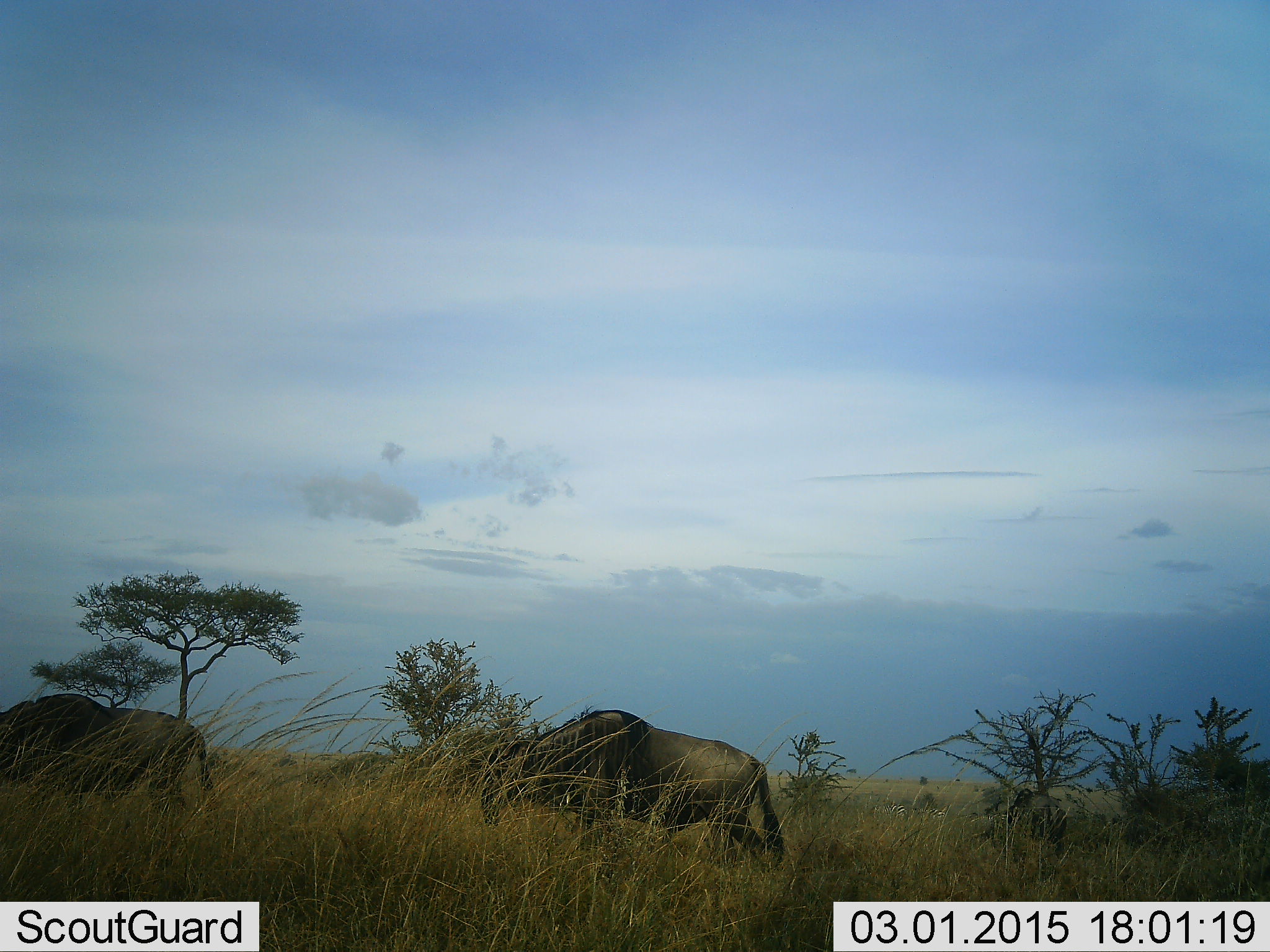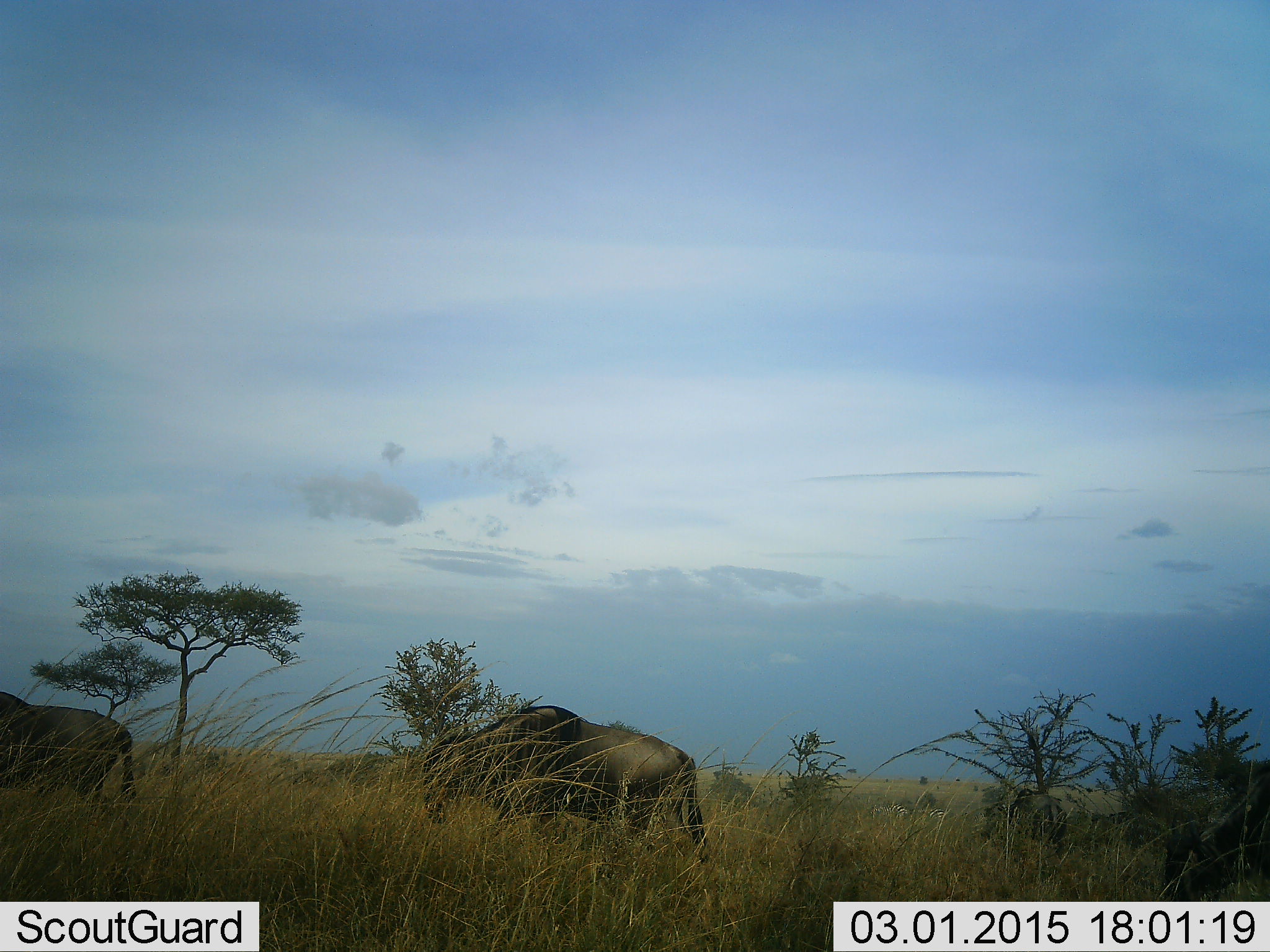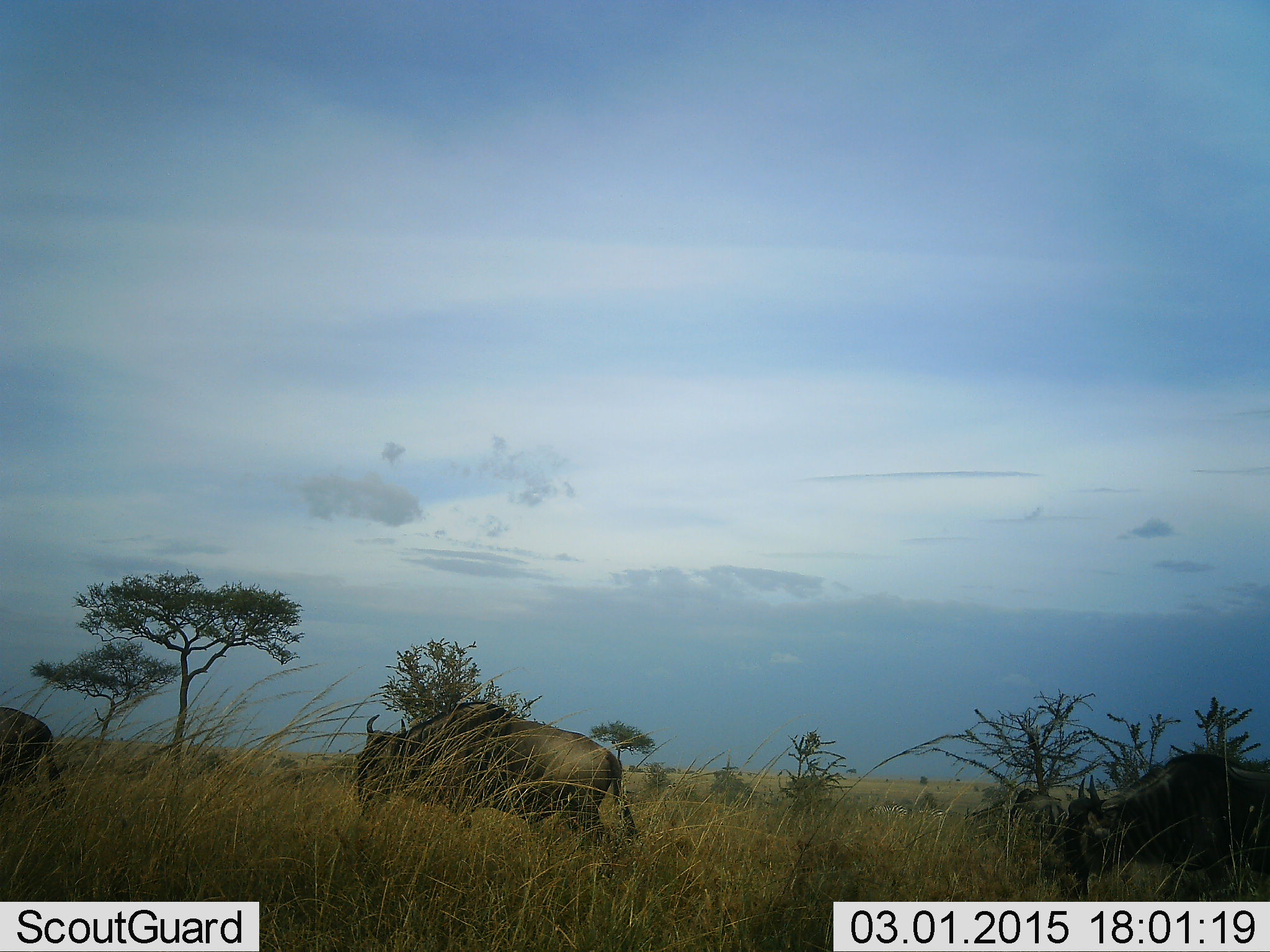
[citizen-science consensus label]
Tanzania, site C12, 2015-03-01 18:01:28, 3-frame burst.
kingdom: Animalia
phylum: Chordata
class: Mammalia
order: Artiodactyla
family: Bovidae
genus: Connochaetes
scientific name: Connochaetes taurinus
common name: blue wildebeest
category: wildebeest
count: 3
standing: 36%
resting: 0%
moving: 91%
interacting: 0%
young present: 0%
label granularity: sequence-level